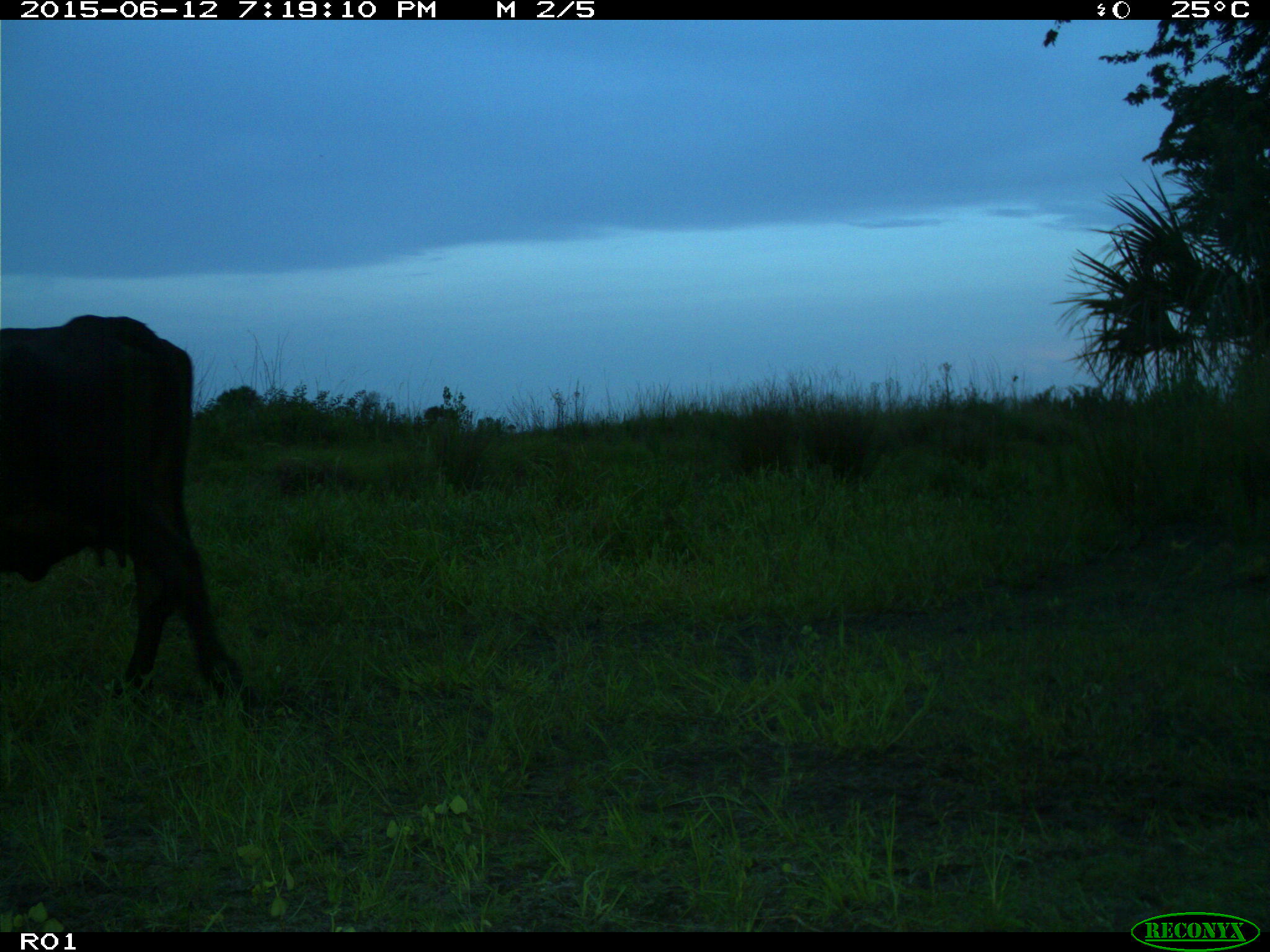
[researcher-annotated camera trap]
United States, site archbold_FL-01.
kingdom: Animalia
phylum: Chordata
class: Mammalia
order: Artiodactyla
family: Bovidae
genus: Bos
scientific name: Bos taurus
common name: domestic cow